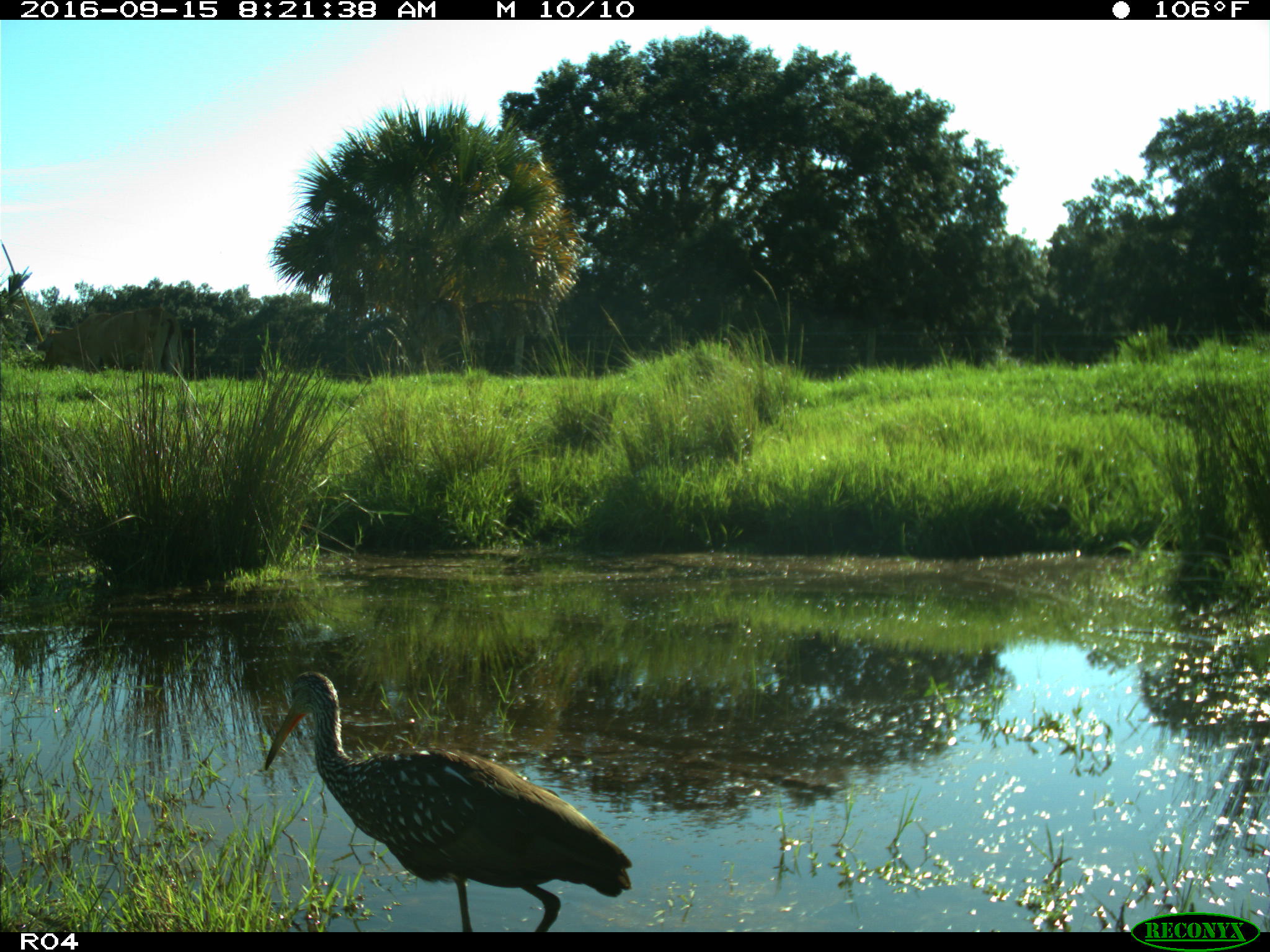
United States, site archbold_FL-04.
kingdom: Animalia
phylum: Chordata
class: Aves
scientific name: Aves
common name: birds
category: unidentified bird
Unidentified bird (birds) (Aves).